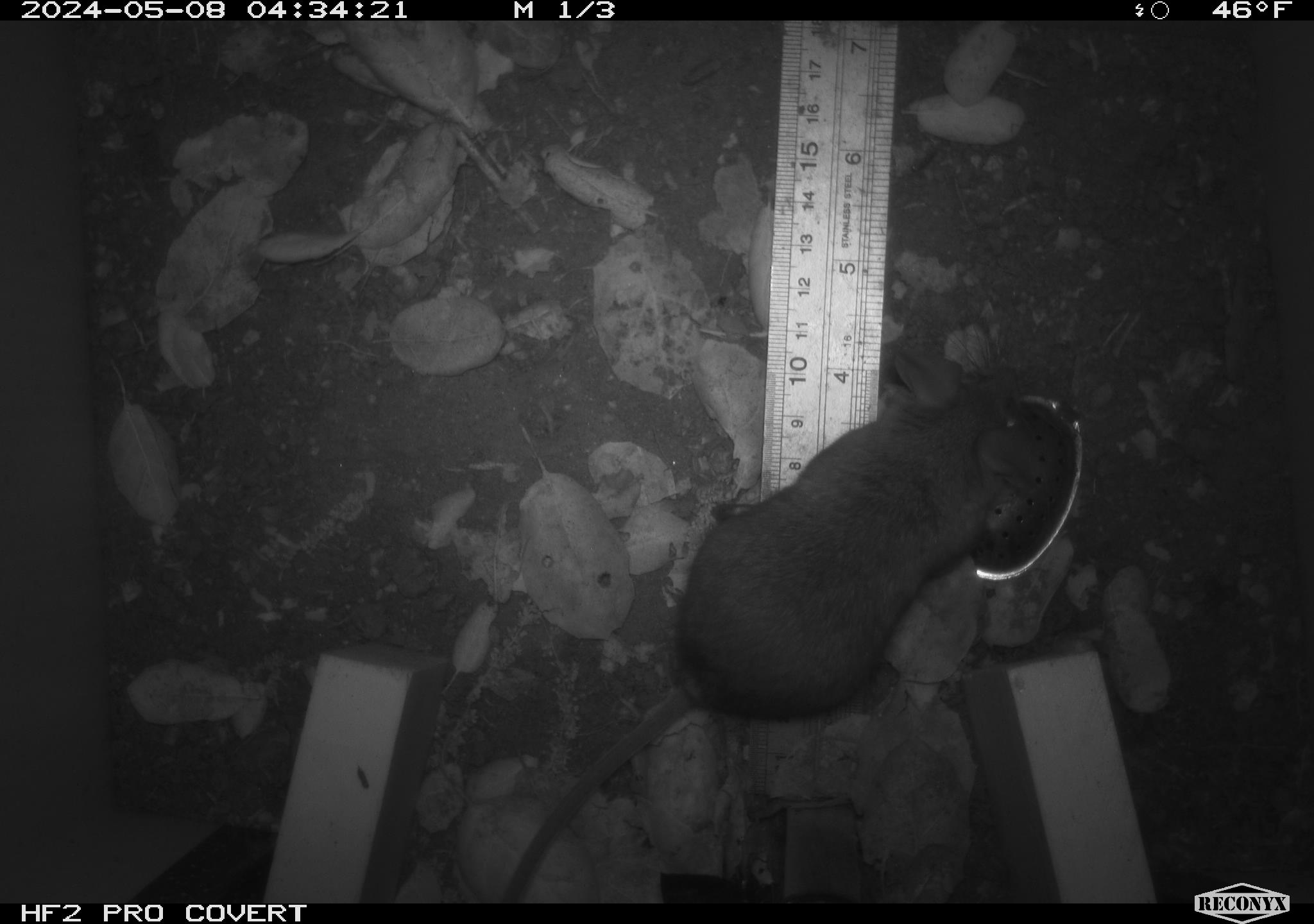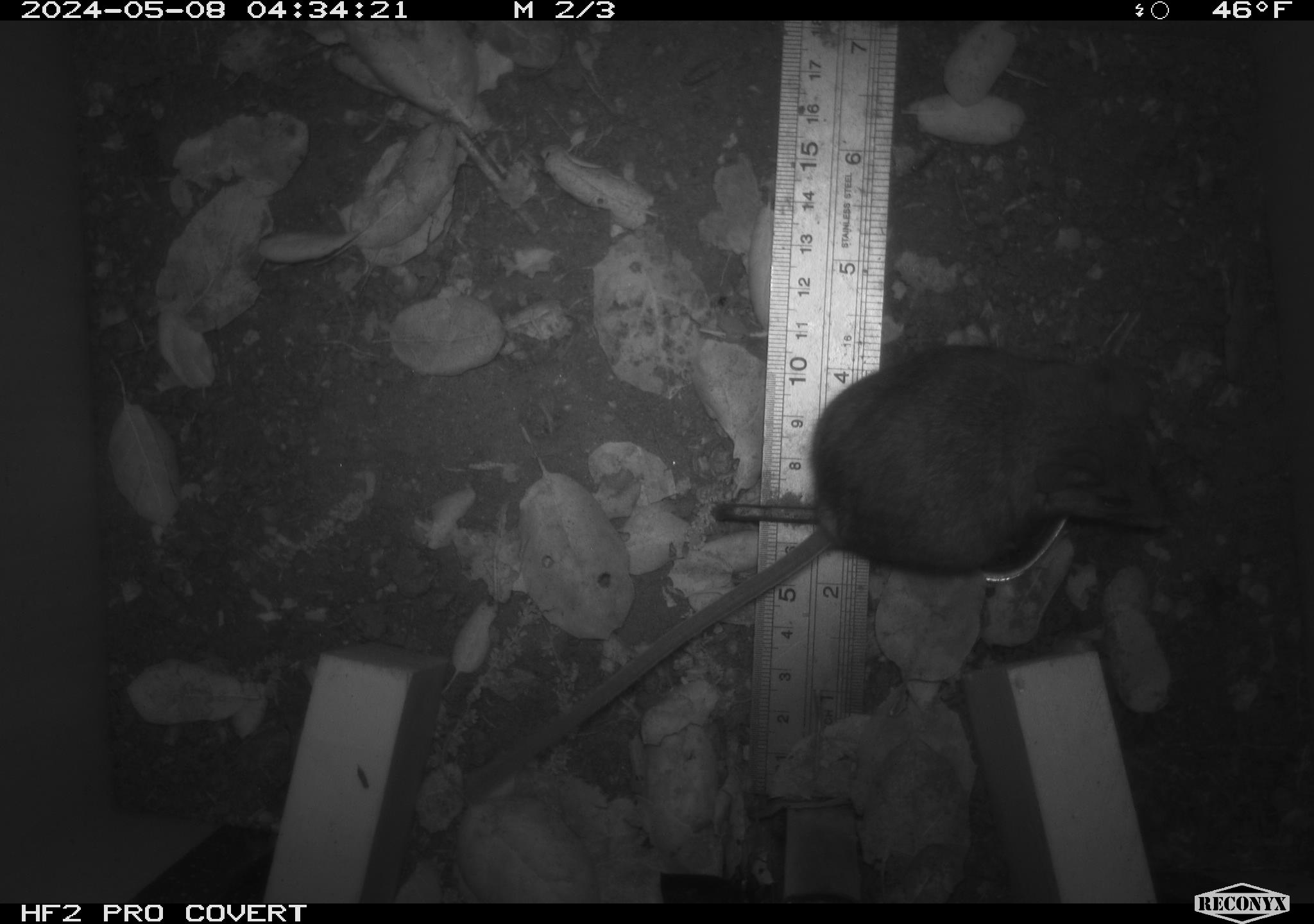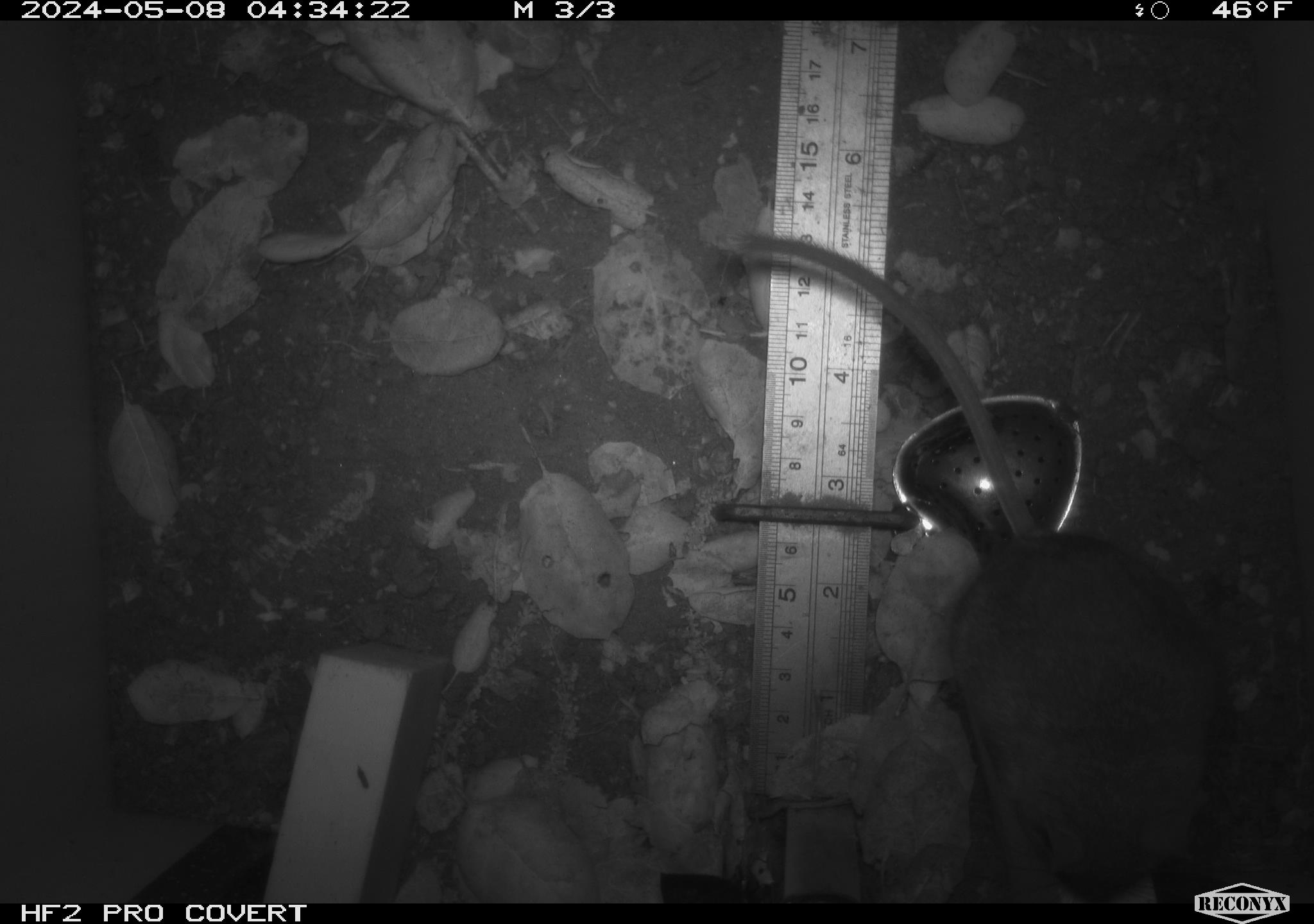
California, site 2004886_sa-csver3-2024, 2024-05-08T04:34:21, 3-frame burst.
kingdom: Animalia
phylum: Chordata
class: Mammalia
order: Rodentia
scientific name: Rodentia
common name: rodent